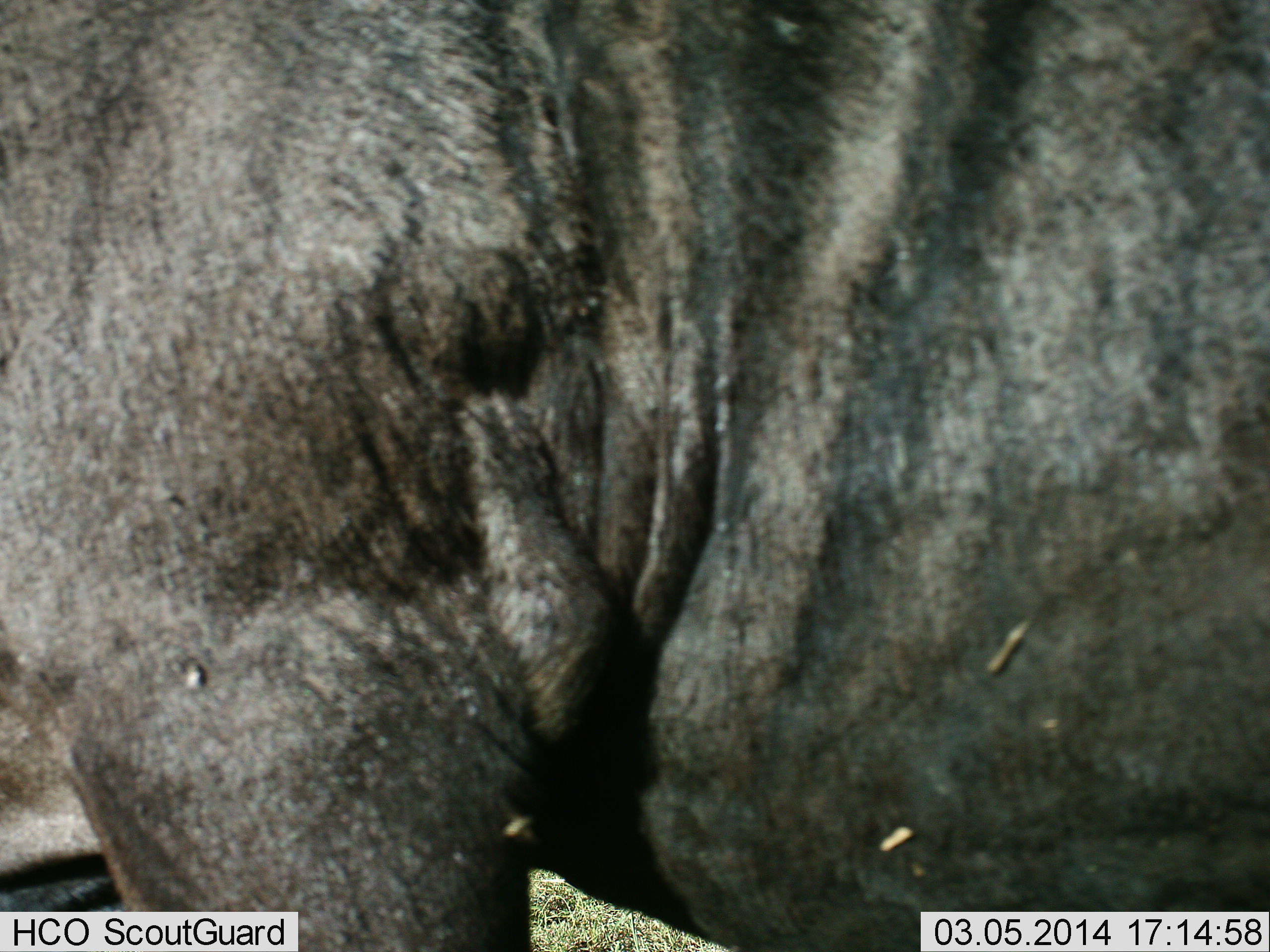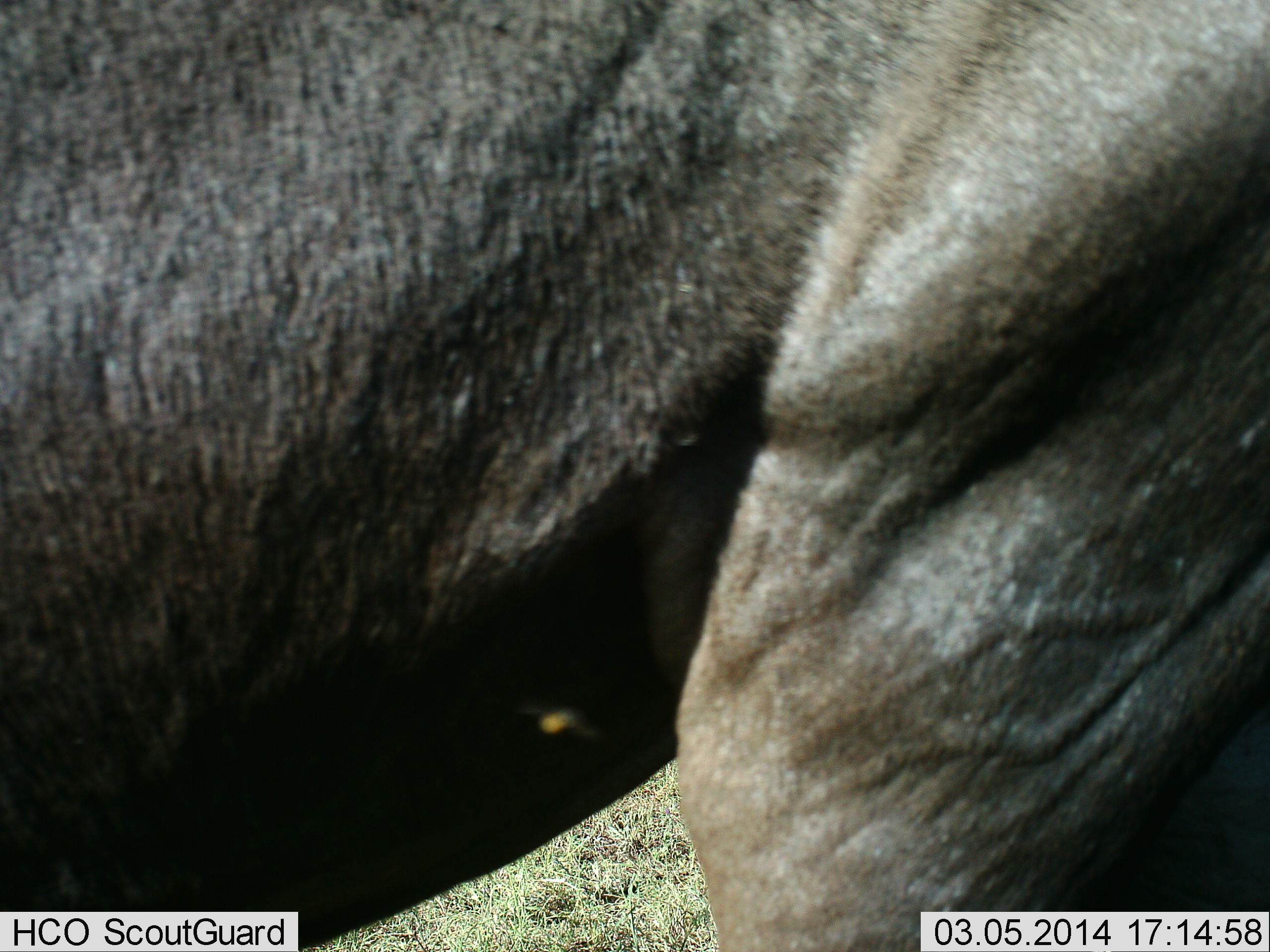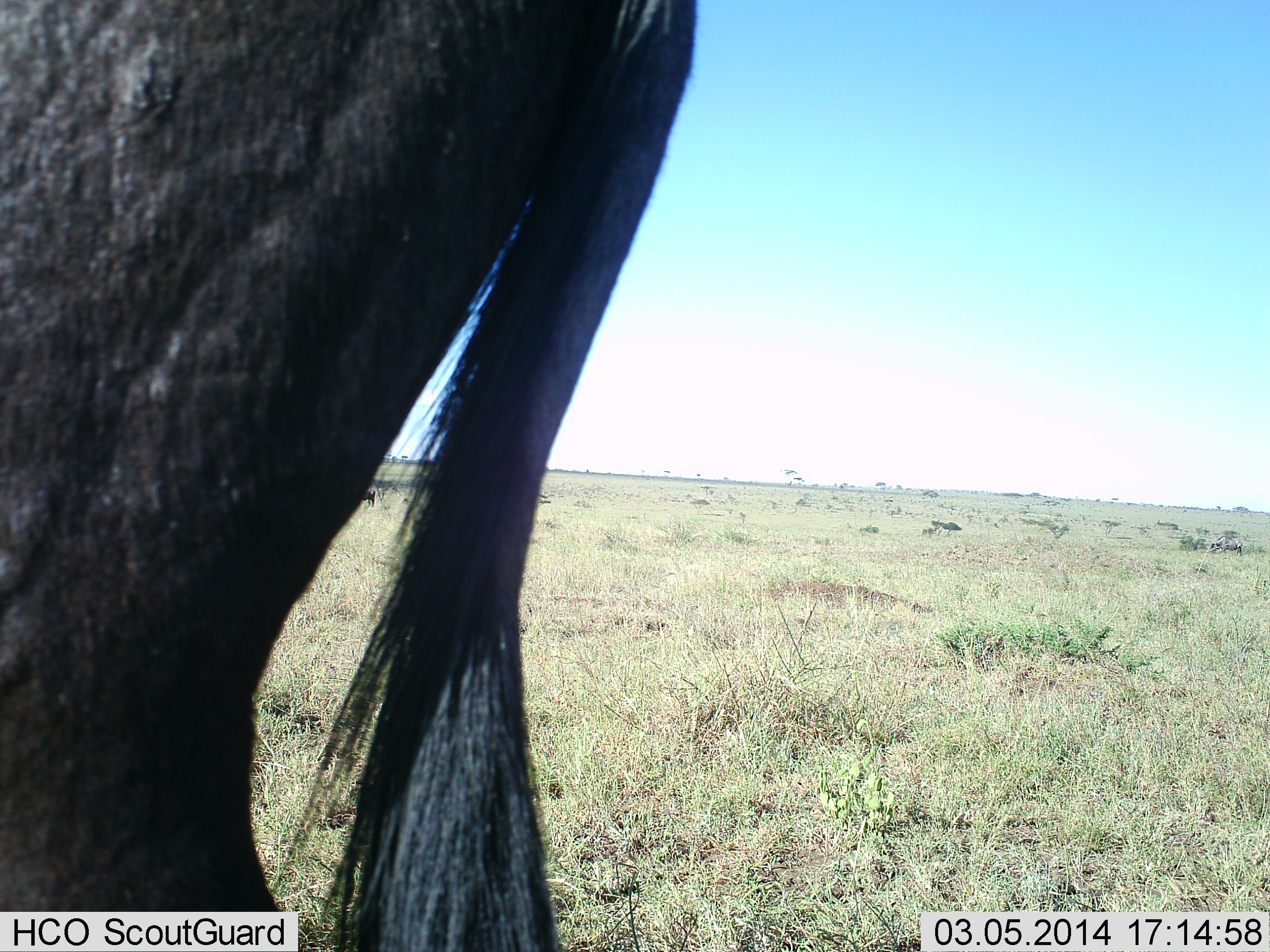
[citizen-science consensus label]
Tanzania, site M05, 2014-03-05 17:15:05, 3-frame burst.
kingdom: Animalia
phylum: Chordata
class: Mammalia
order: Artiodactyla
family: Bovidae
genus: Connochaetes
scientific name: Connochaetes taurinus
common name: blue wildebeest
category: wildebeest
Wildebeest (blue wildebeest) (Connochaetes taurinus), count 1. Behavior (volunteer vote fractions): standing 40%, resting 0%, moving 60%, interacting 0%. Young present (vote fraction): 0%. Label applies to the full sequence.